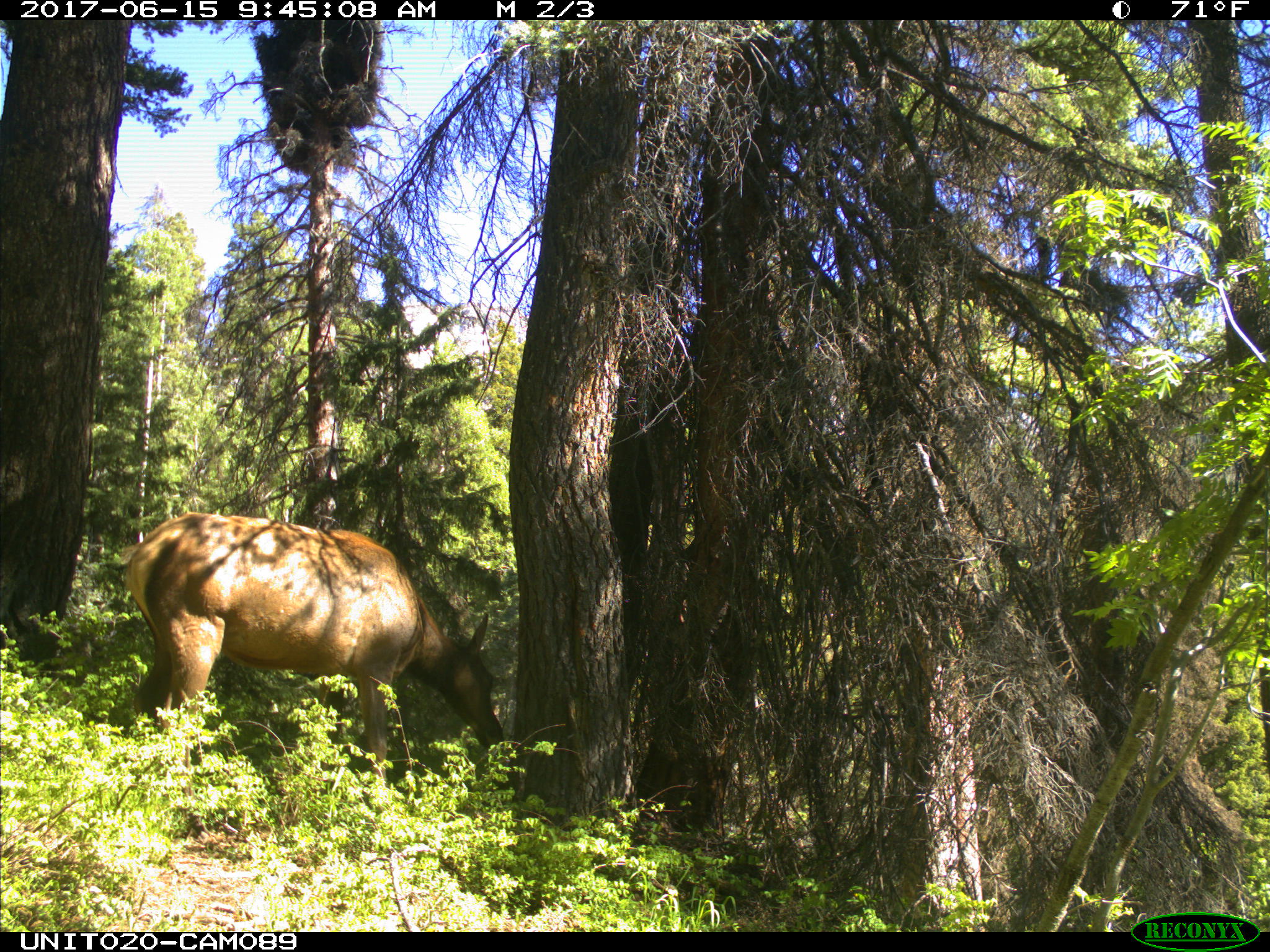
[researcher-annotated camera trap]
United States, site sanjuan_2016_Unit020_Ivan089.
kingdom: Animalia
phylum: Chordata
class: Mammalia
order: Artiodactyla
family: Cervidae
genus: Cervus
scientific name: Cervus elaphus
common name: red deer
Cervus elaphus (red deer).